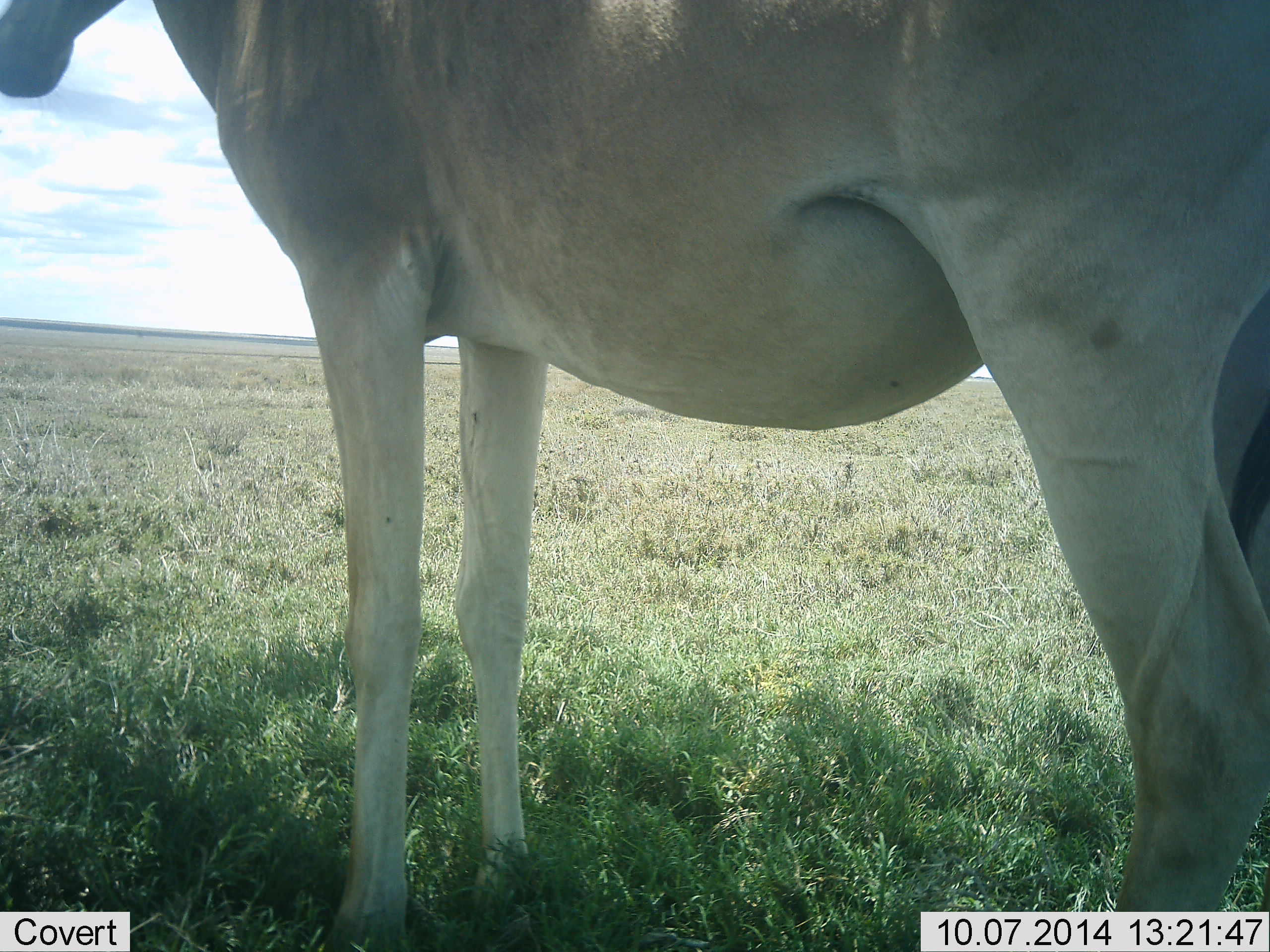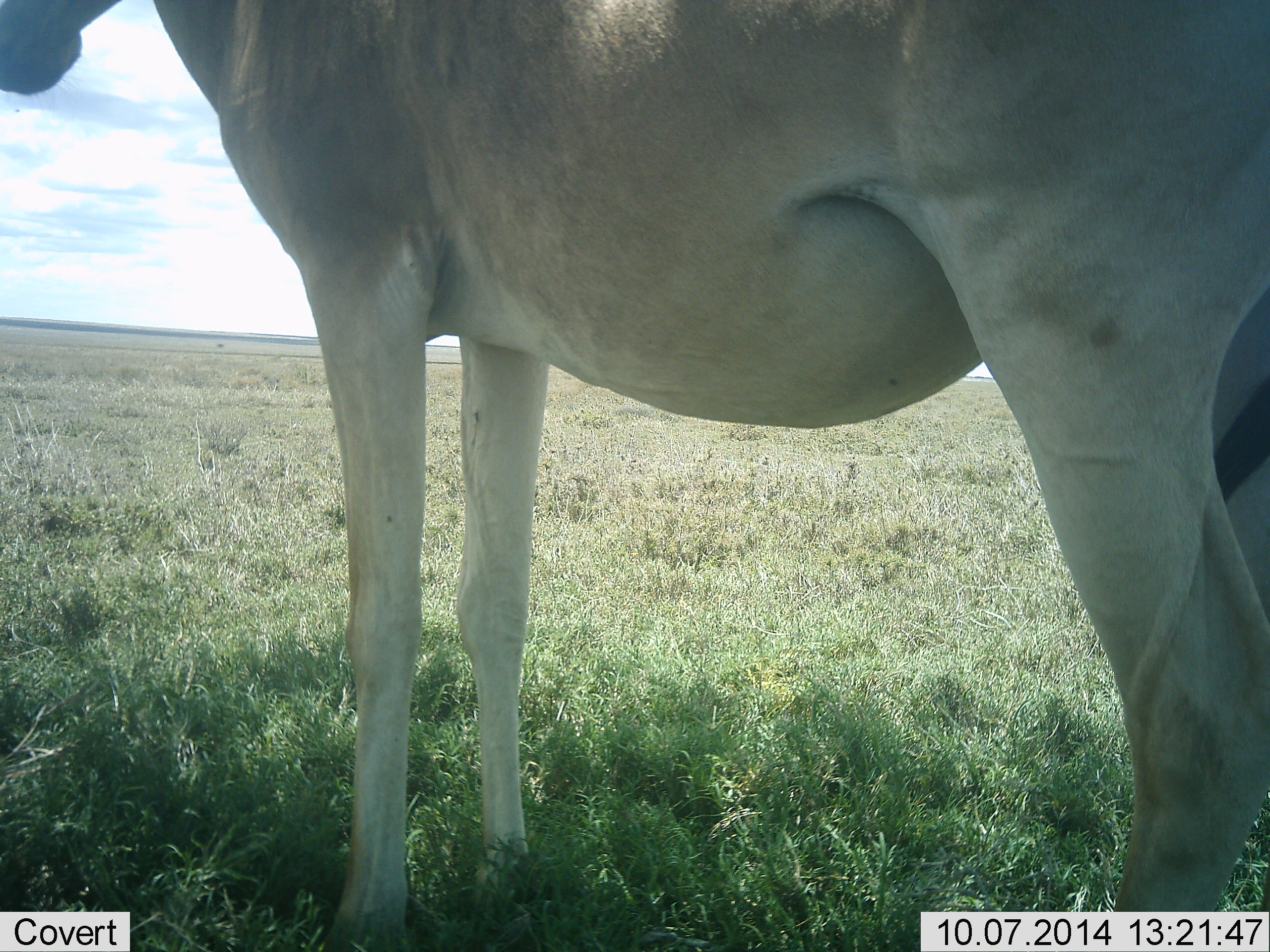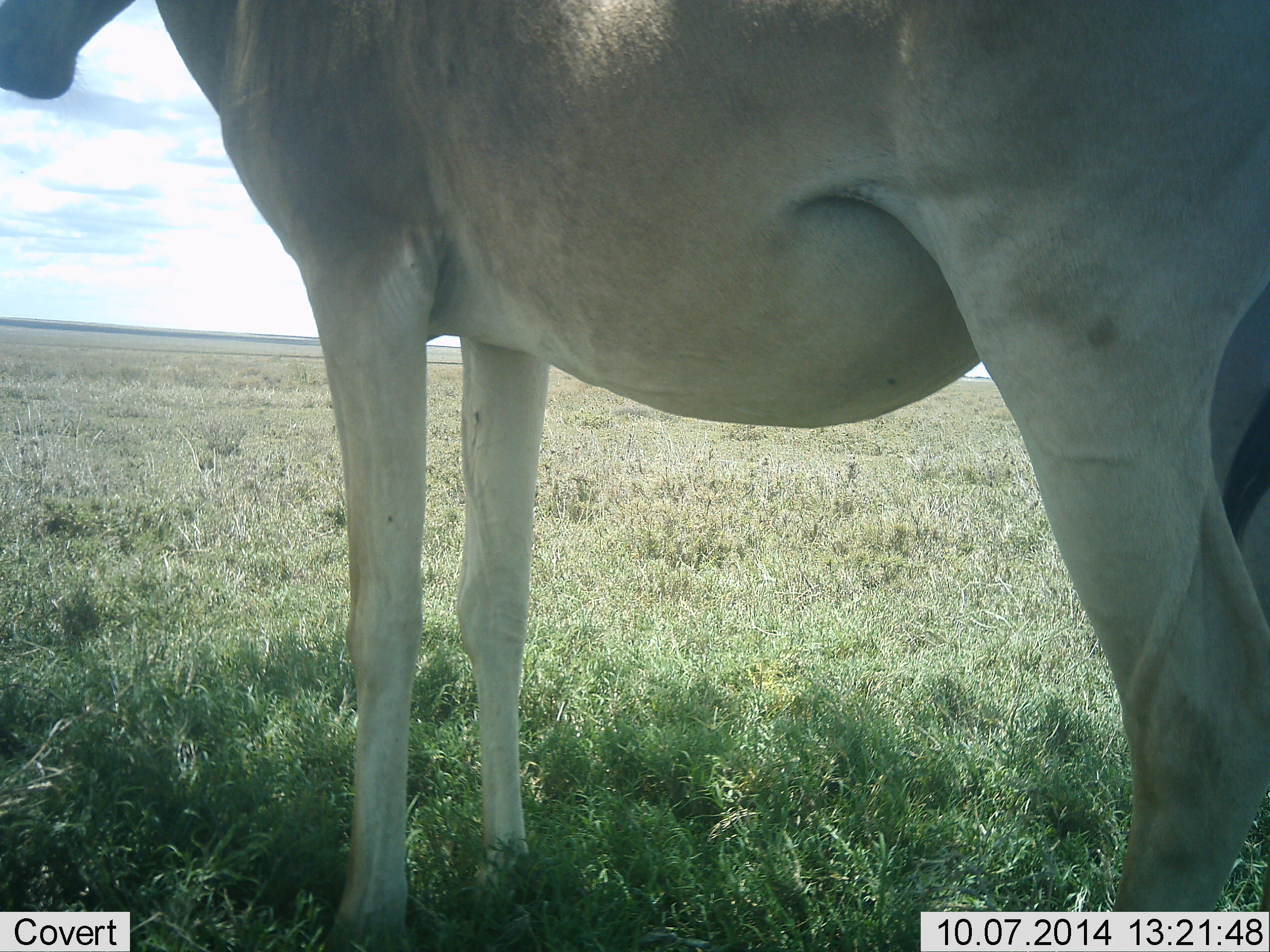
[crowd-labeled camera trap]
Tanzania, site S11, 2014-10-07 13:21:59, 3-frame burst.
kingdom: Animalia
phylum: Chordata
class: Mammalia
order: Artiodactyla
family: Bovidae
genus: Alcelaphus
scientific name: Alcelaphus buselaphus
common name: hartebeest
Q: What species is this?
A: Hartebeest (Alcelaphus buselaphus).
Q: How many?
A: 1.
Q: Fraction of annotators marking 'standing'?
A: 100%.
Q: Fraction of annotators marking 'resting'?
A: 0%.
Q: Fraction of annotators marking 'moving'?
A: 0%.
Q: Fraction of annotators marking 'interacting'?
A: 0%.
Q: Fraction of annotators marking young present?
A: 0%.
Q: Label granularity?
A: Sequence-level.